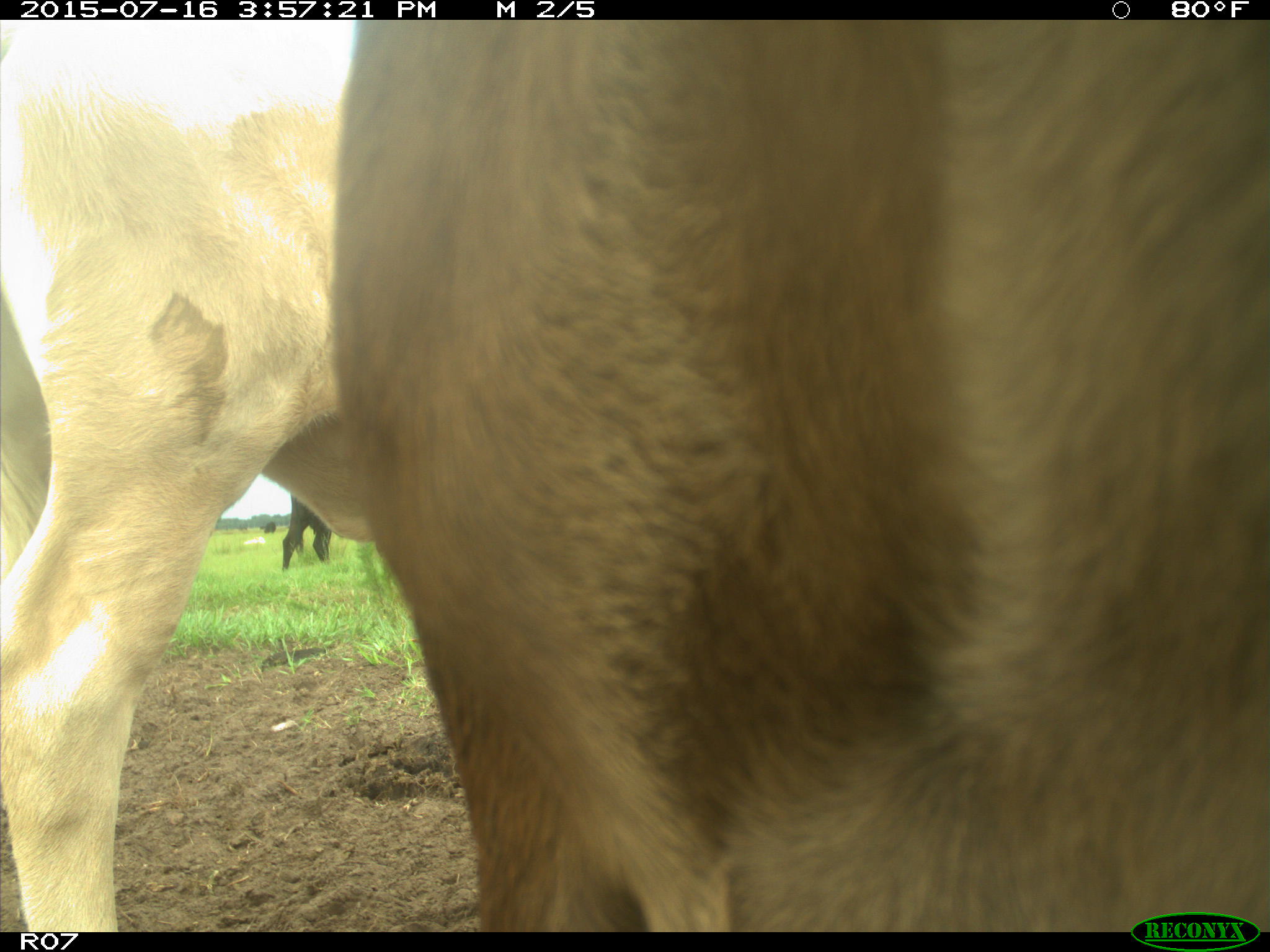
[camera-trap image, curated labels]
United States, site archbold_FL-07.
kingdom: Animalia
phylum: Chordata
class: Mammalia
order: Artiodactyla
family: Bovidae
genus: Bos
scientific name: Bos taurus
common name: domestic cow